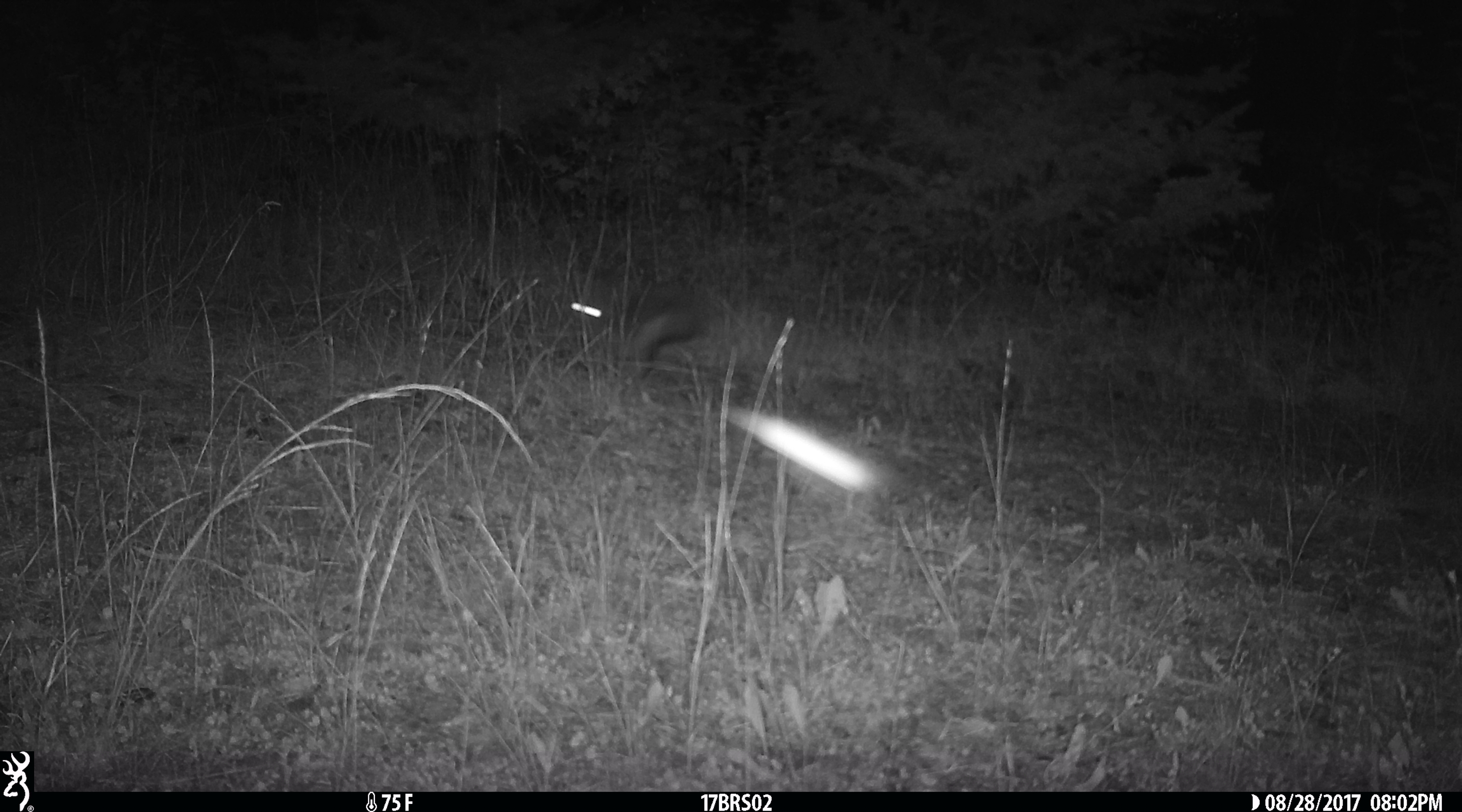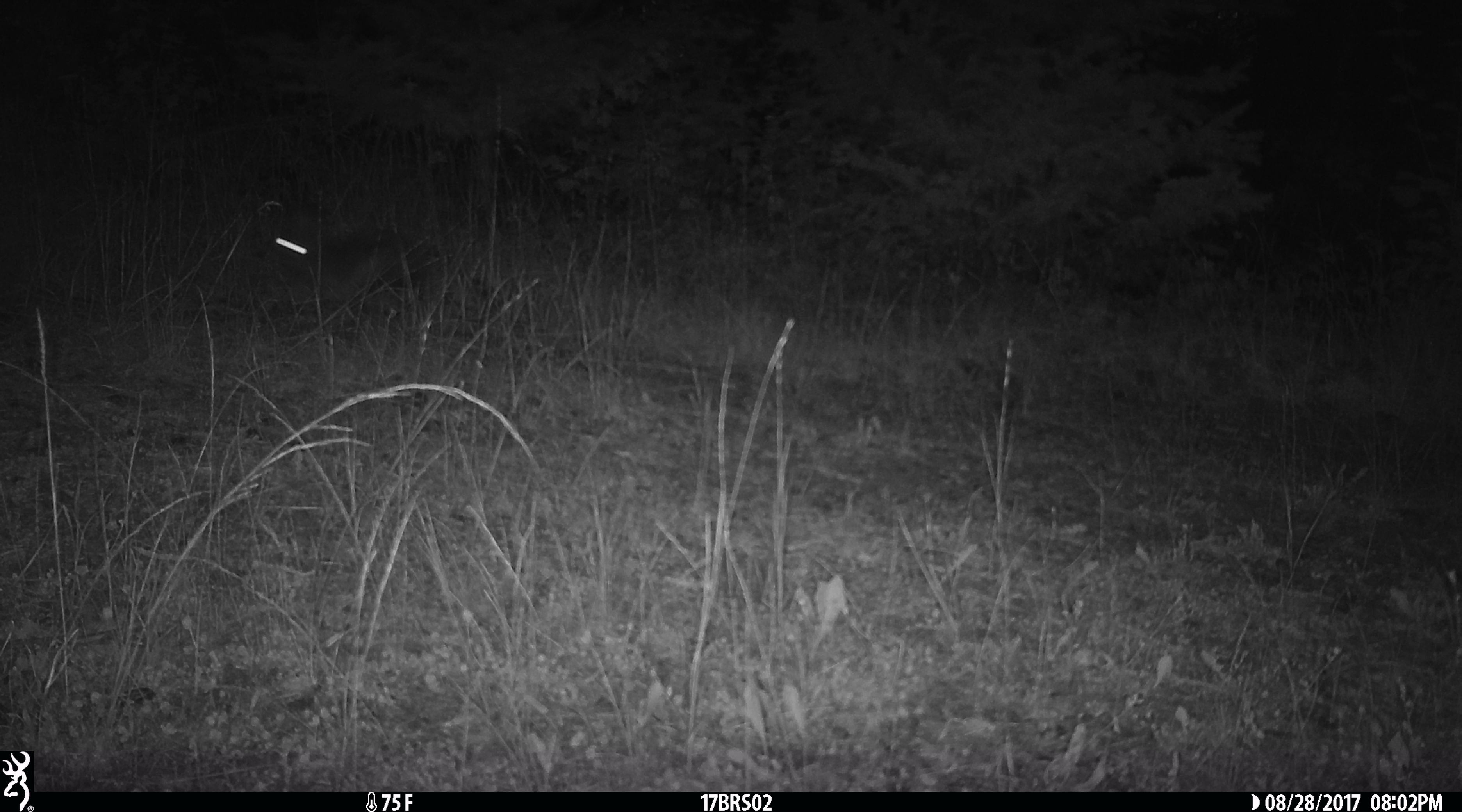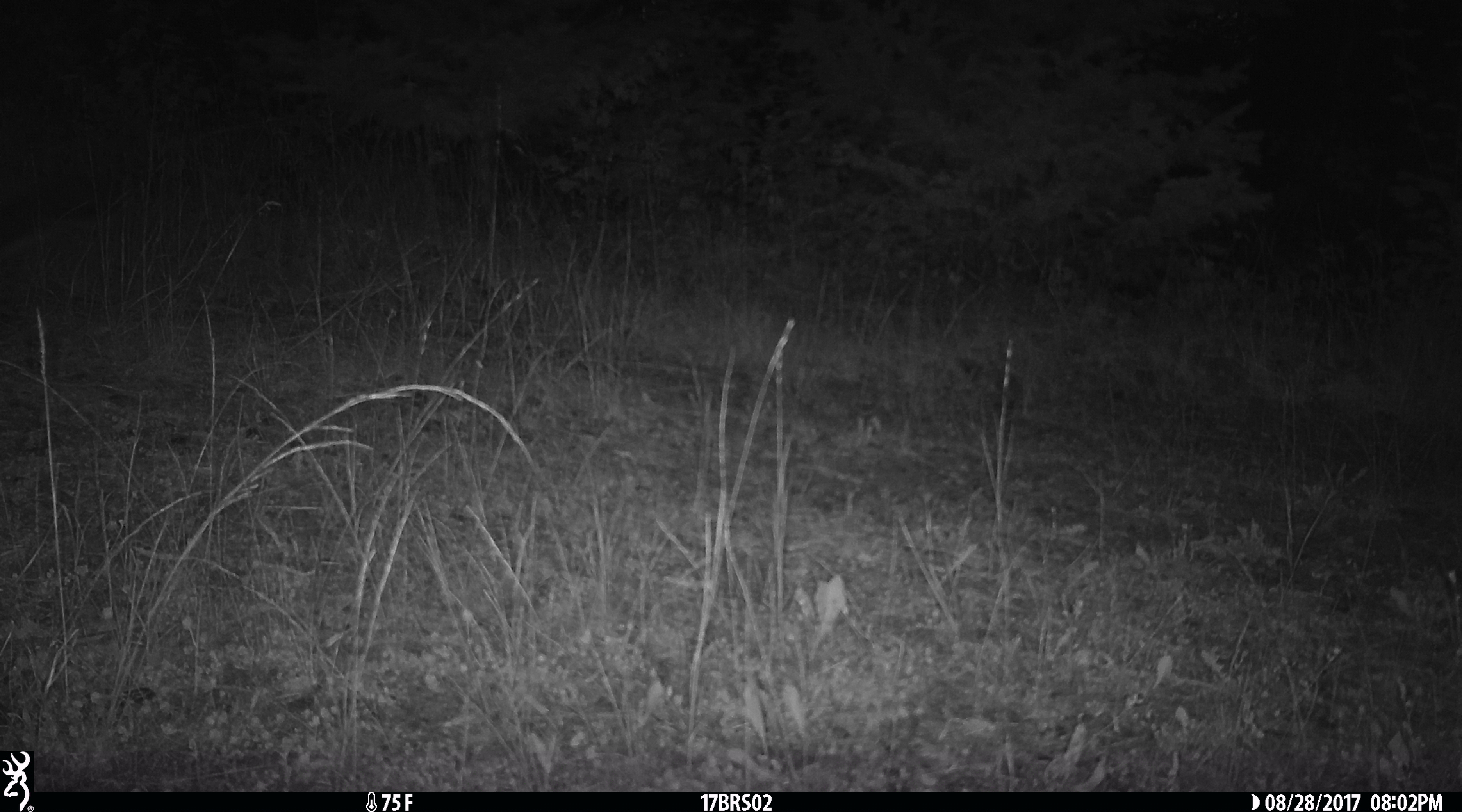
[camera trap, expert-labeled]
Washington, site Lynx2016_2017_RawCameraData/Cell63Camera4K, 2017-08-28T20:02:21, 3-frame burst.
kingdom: Animalia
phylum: Chordata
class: Mammalia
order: Lagomorpha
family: Leporidae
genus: Lepus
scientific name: Lepus americanus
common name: snowshoe hare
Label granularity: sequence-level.